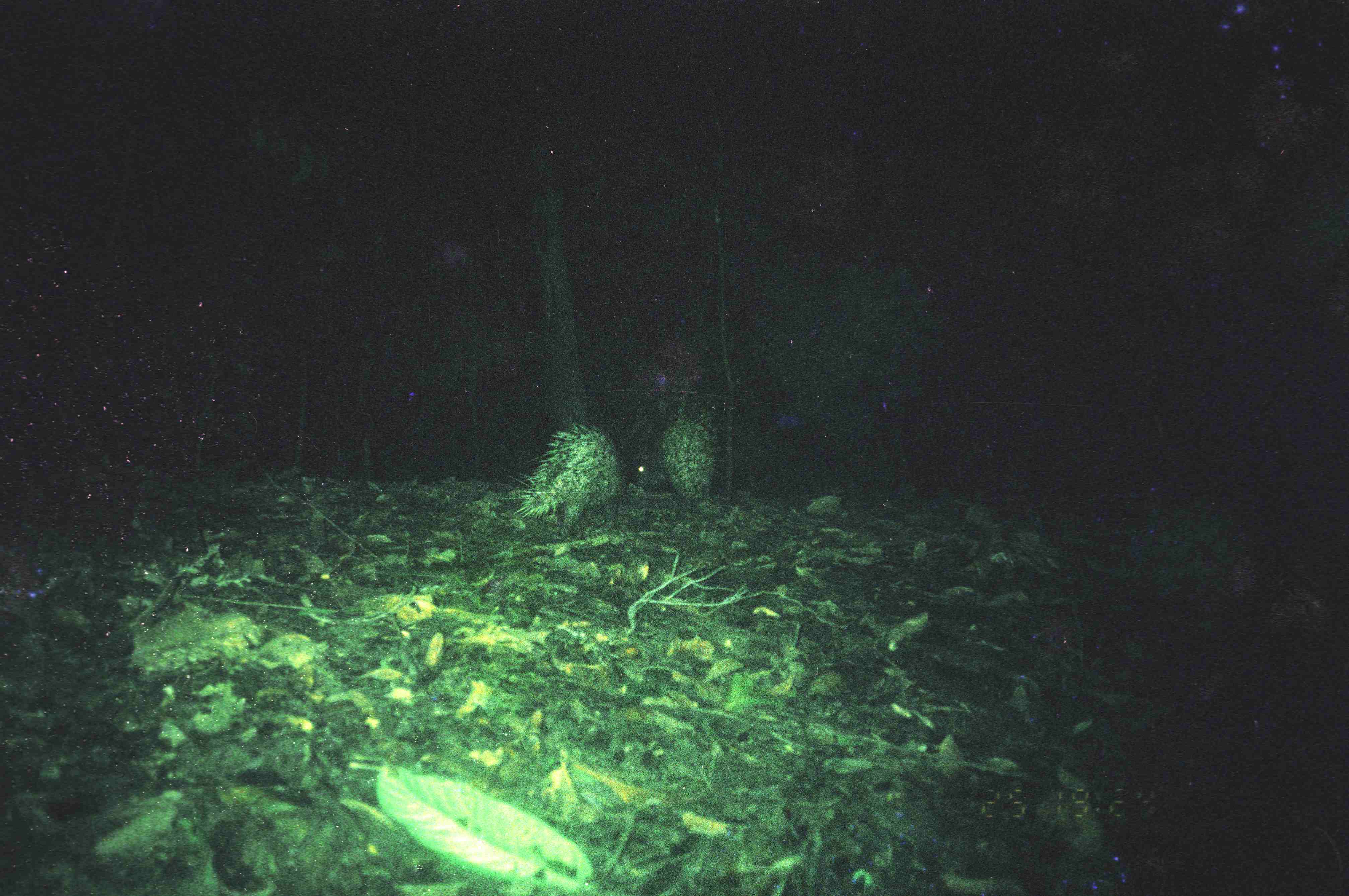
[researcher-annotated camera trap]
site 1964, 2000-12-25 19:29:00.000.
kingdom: Animalia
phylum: Chordata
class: Mammalia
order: Rodentia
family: Hystricidae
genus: Hystrix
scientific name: Hystrix brachyura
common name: east asian porcupine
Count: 2.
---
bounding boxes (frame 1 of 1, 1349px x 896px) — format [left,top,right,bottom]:
hystrix brachyura: [506,419,622,538]; [631,407,718,508]